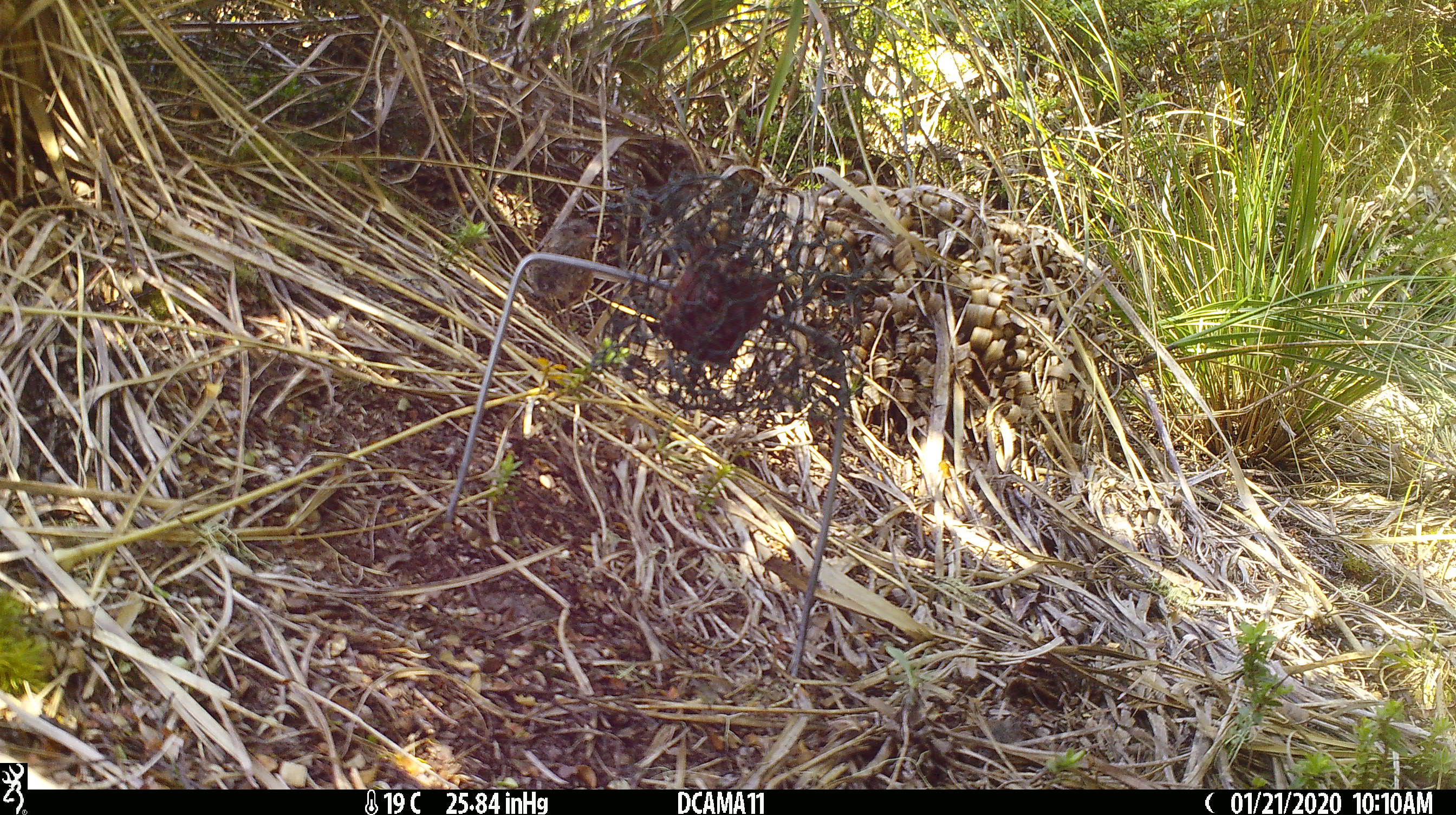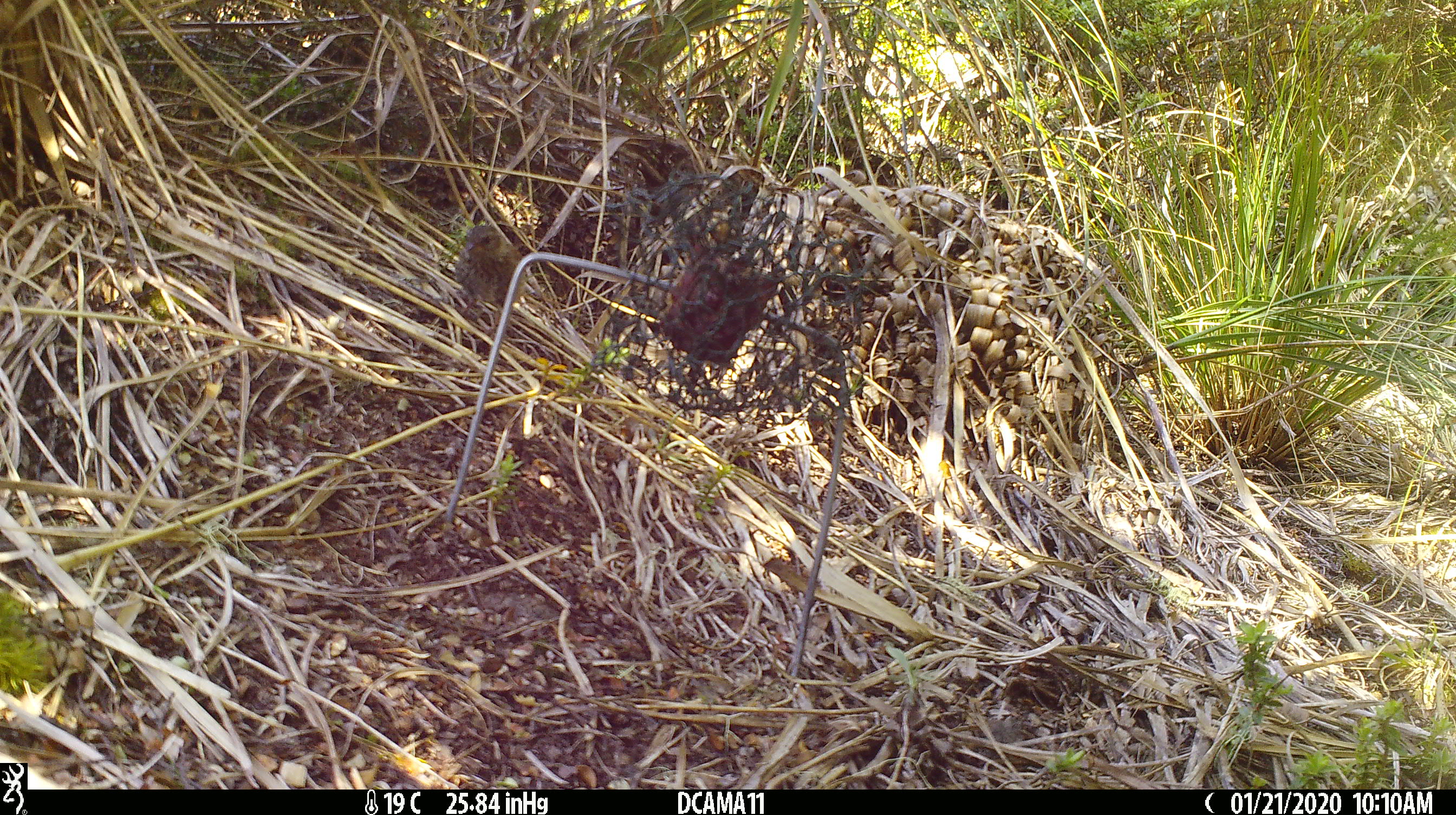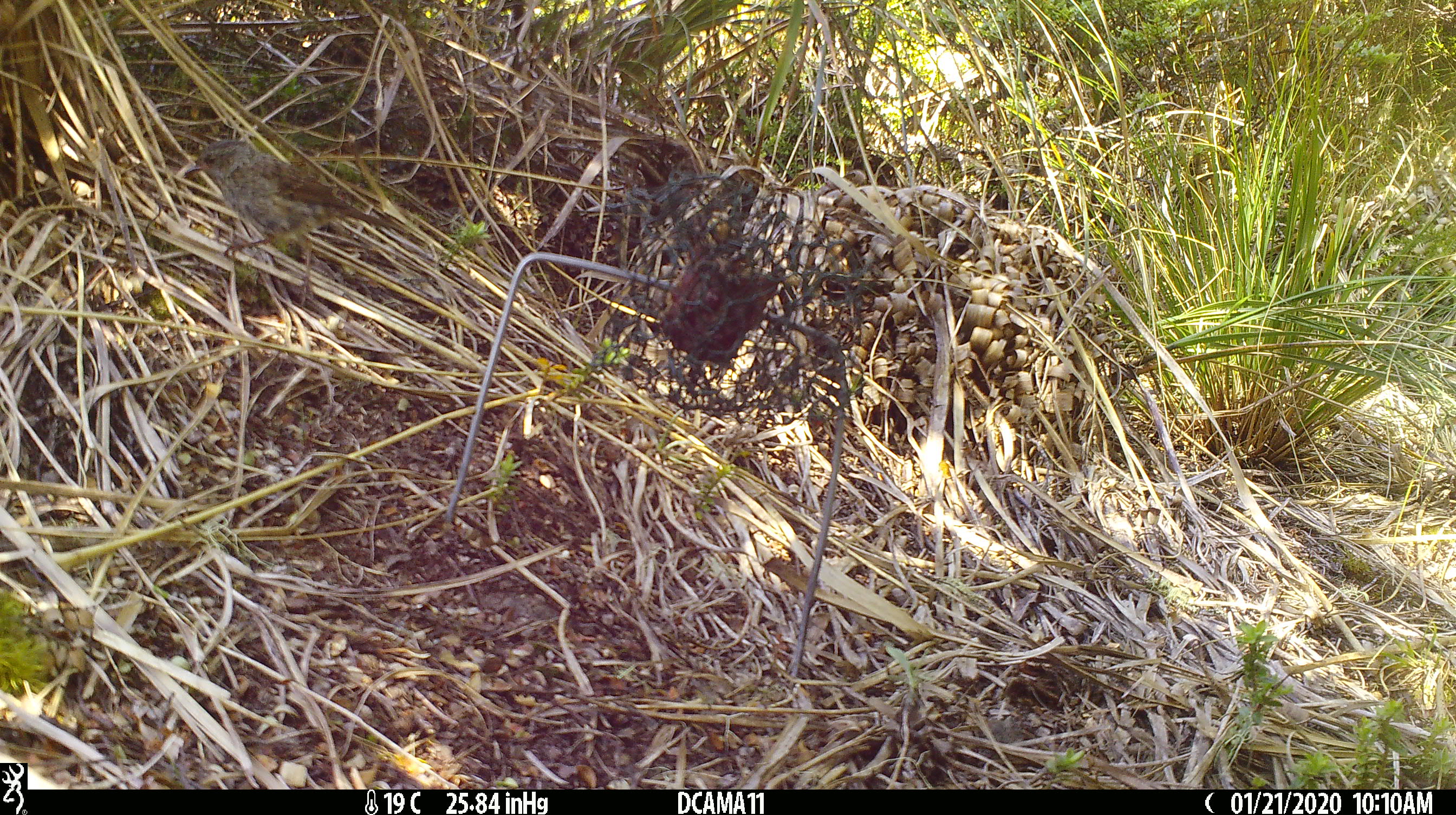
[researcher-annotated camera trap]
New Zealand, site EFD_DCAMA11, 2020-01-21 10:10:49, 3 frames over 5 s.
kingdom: Animalia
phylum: Chordata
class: Aves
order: Passeriformes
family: Prunellidae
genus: Prunella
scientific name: Prunella modularis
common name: dunnock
Dunnock (Prunella modularis).